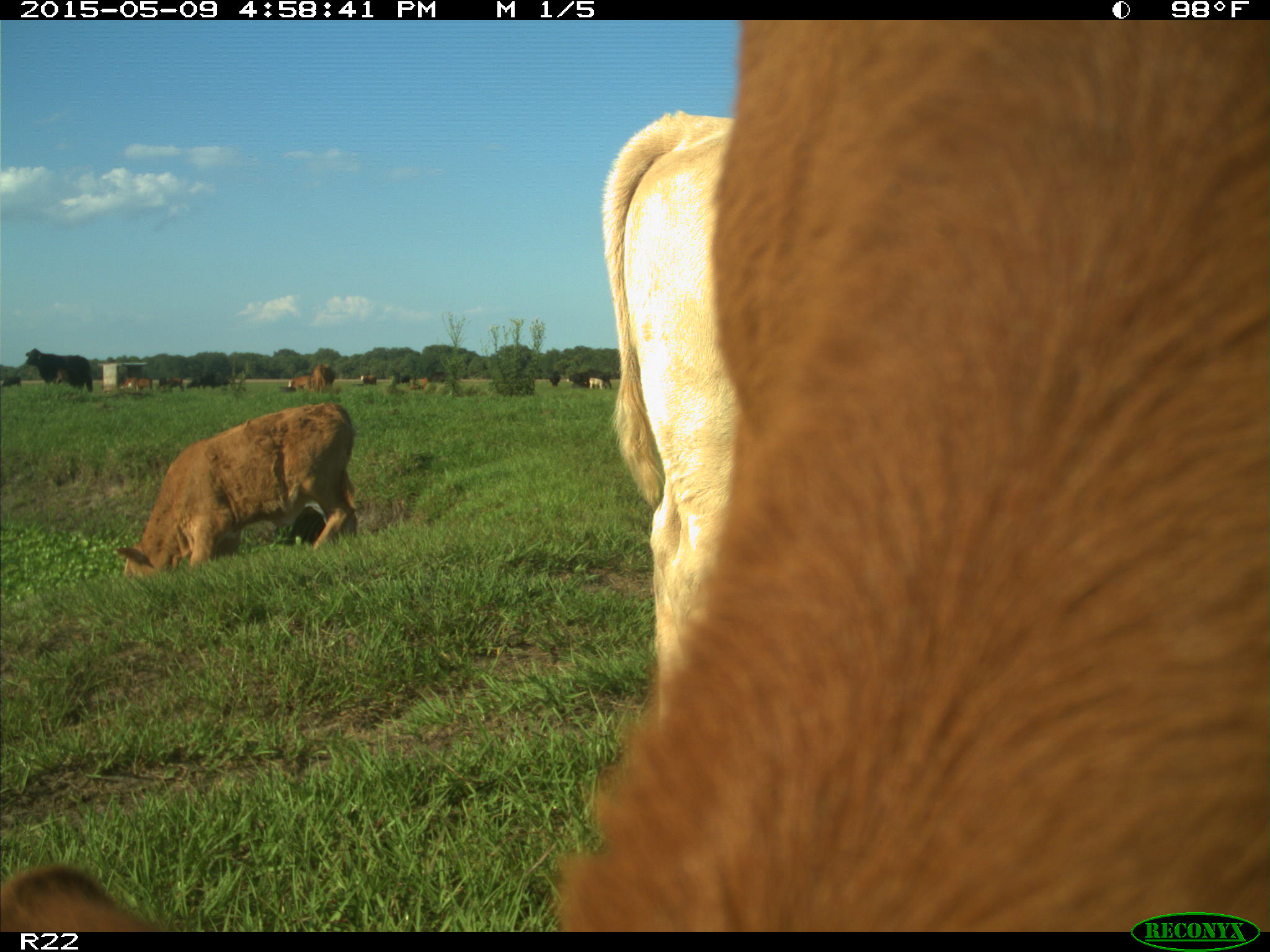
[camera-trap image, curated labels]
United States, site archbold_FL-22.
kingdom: Animalia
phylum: Chordata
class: Mammalia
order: Artiodactyla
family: Bovidae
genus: Bos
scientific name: Bos taurus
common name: domestic cow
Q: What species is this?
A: Bos taurus (domestic cow).